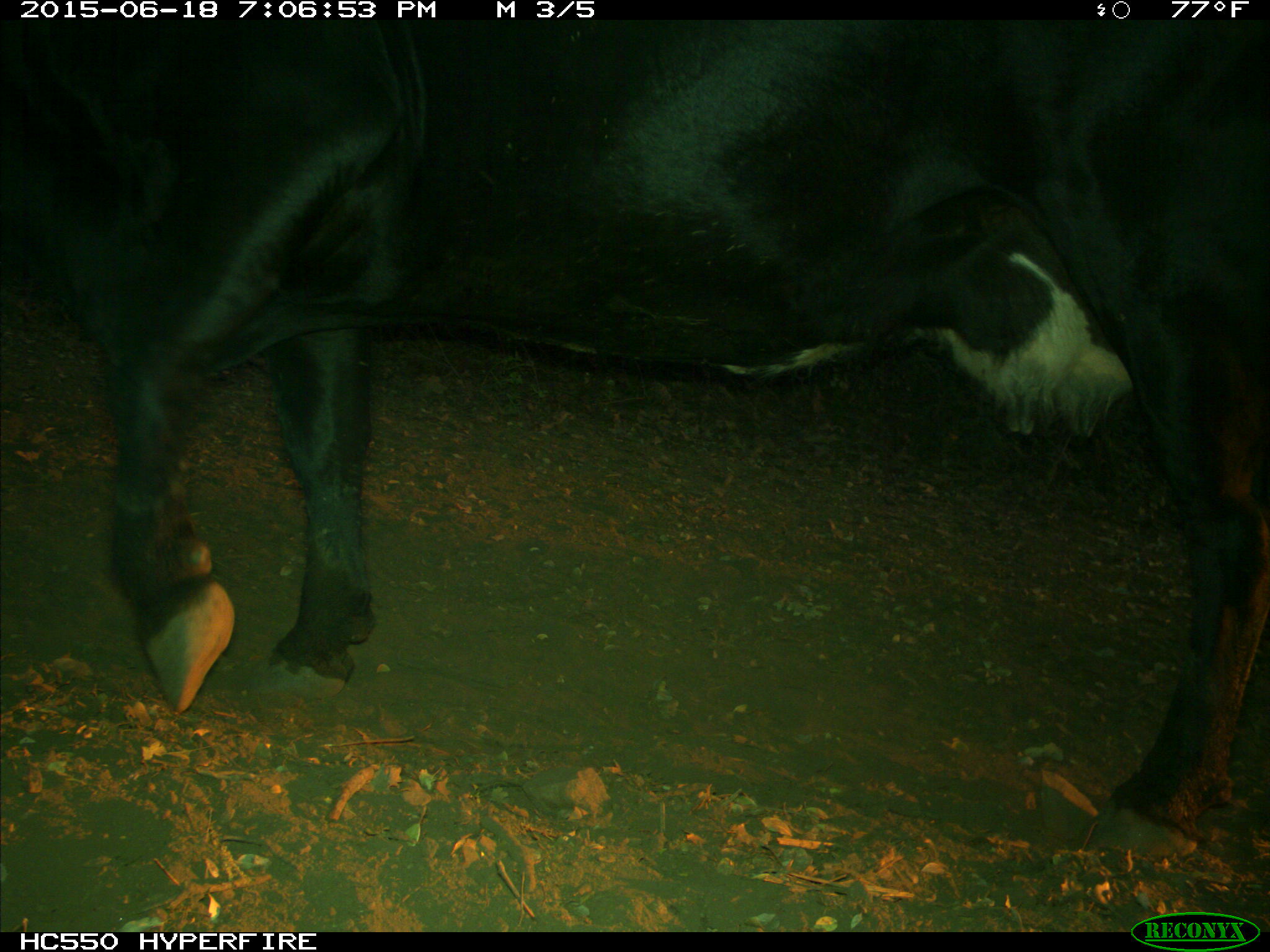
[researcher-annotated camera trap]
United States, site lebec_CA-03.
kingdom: Animalia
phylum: Chordata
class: Mammalia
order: Artiodactyla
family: Bovidae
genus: Bos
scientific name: Bos taurus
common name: domestic cow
Bos taurus (domestic cow).